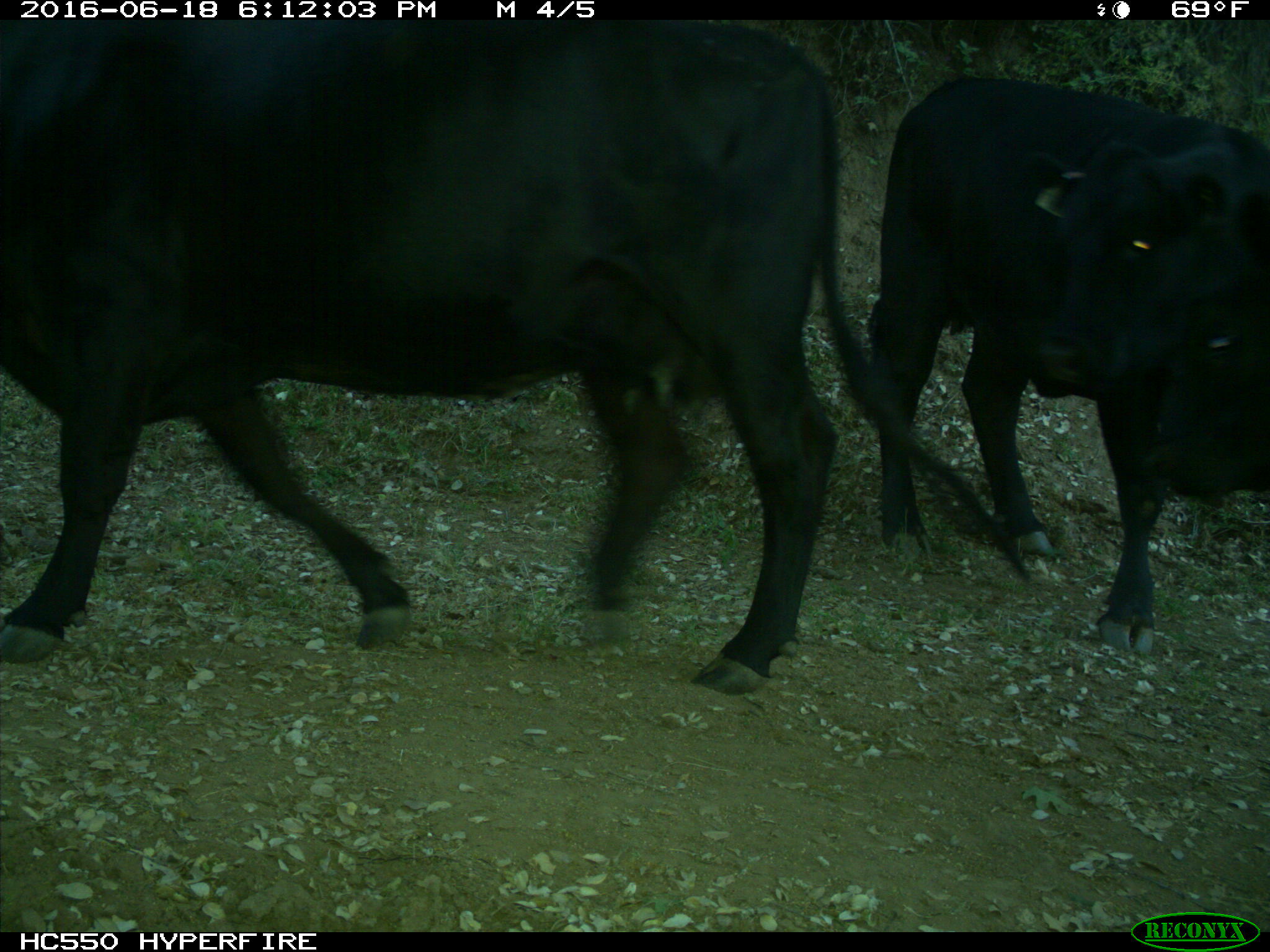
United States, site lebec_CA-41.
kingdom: Animalia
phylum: Chordata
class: Mammalia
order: Artiodactyla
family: Bovidae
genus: Bos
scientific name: Bos taurus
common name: domestic cow